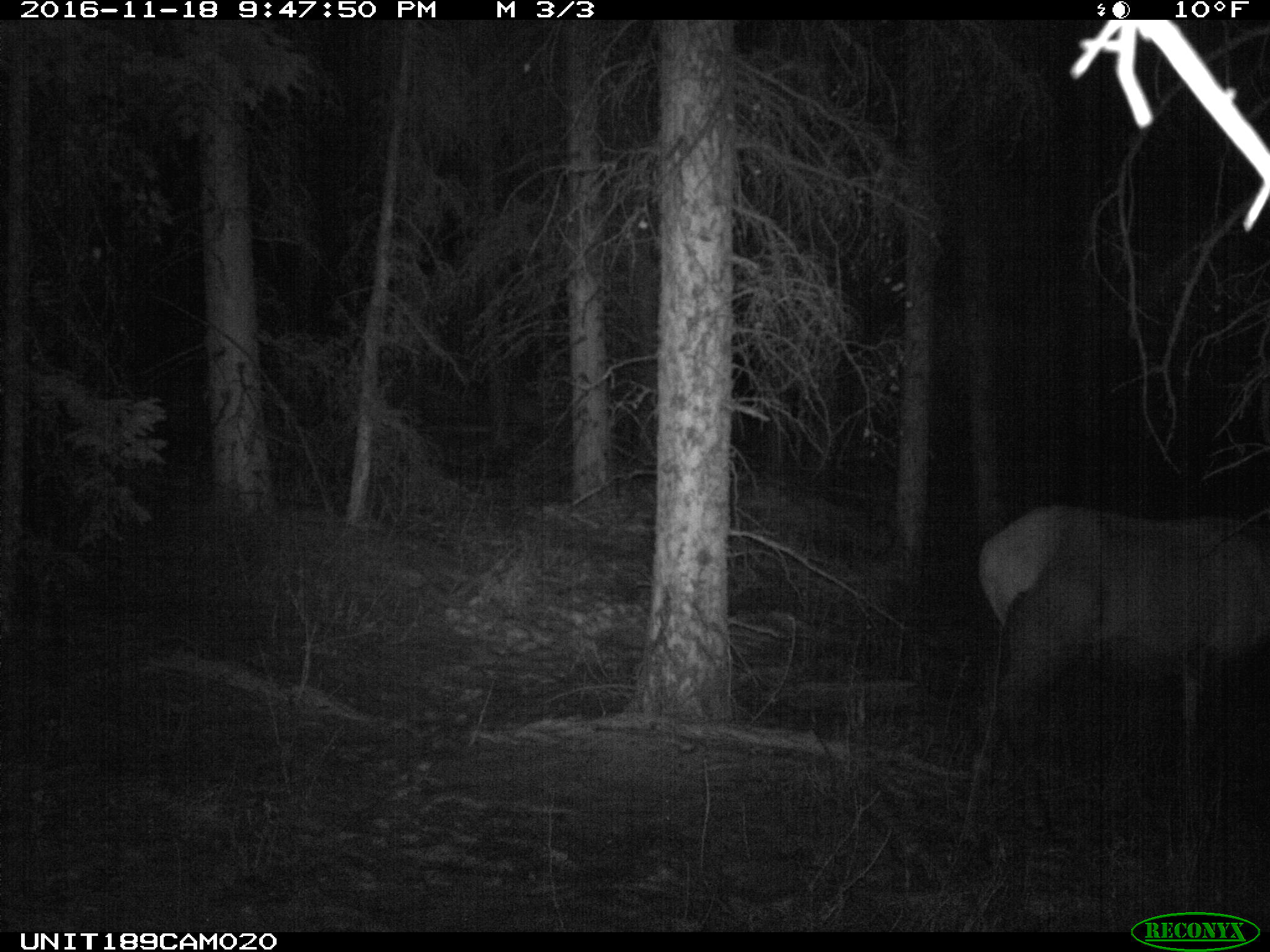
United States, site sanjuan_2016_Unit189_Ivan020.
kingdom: Animalia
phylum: Chordata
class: Mammalia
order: Artiodactyla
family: Cervidae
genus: Cervus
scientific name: Cervus elaphus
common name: red deer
Cervus elaphus (red deer).